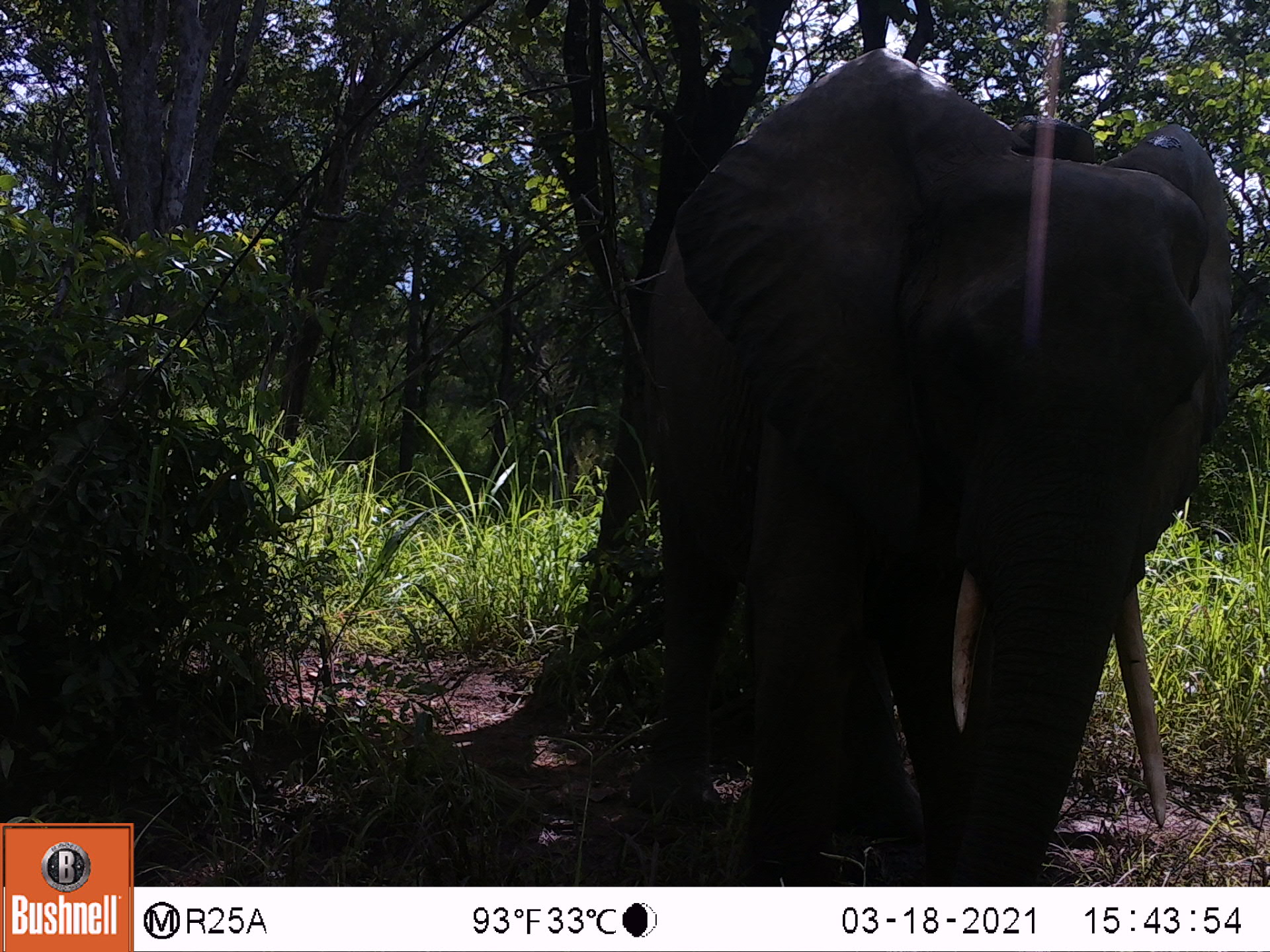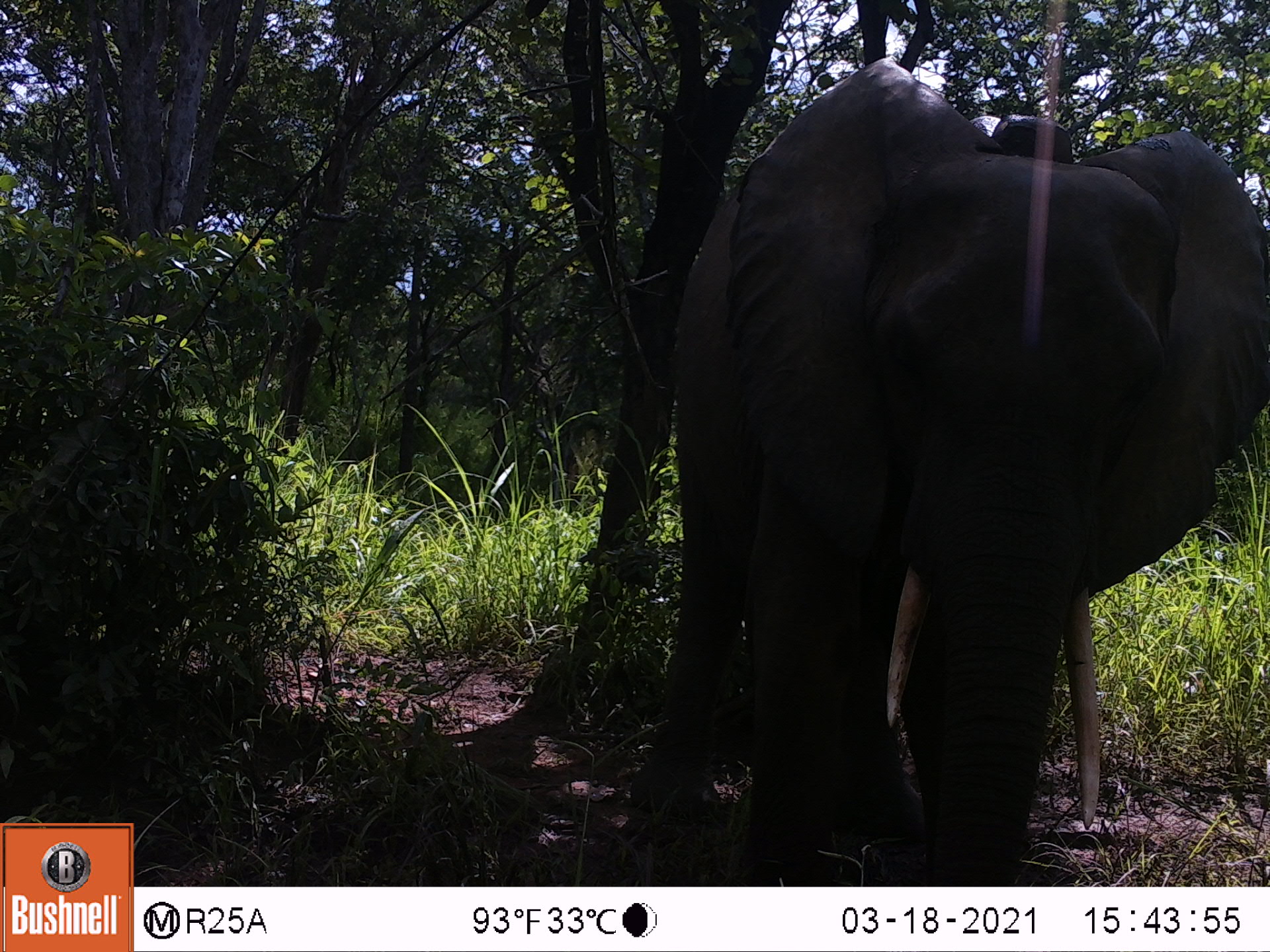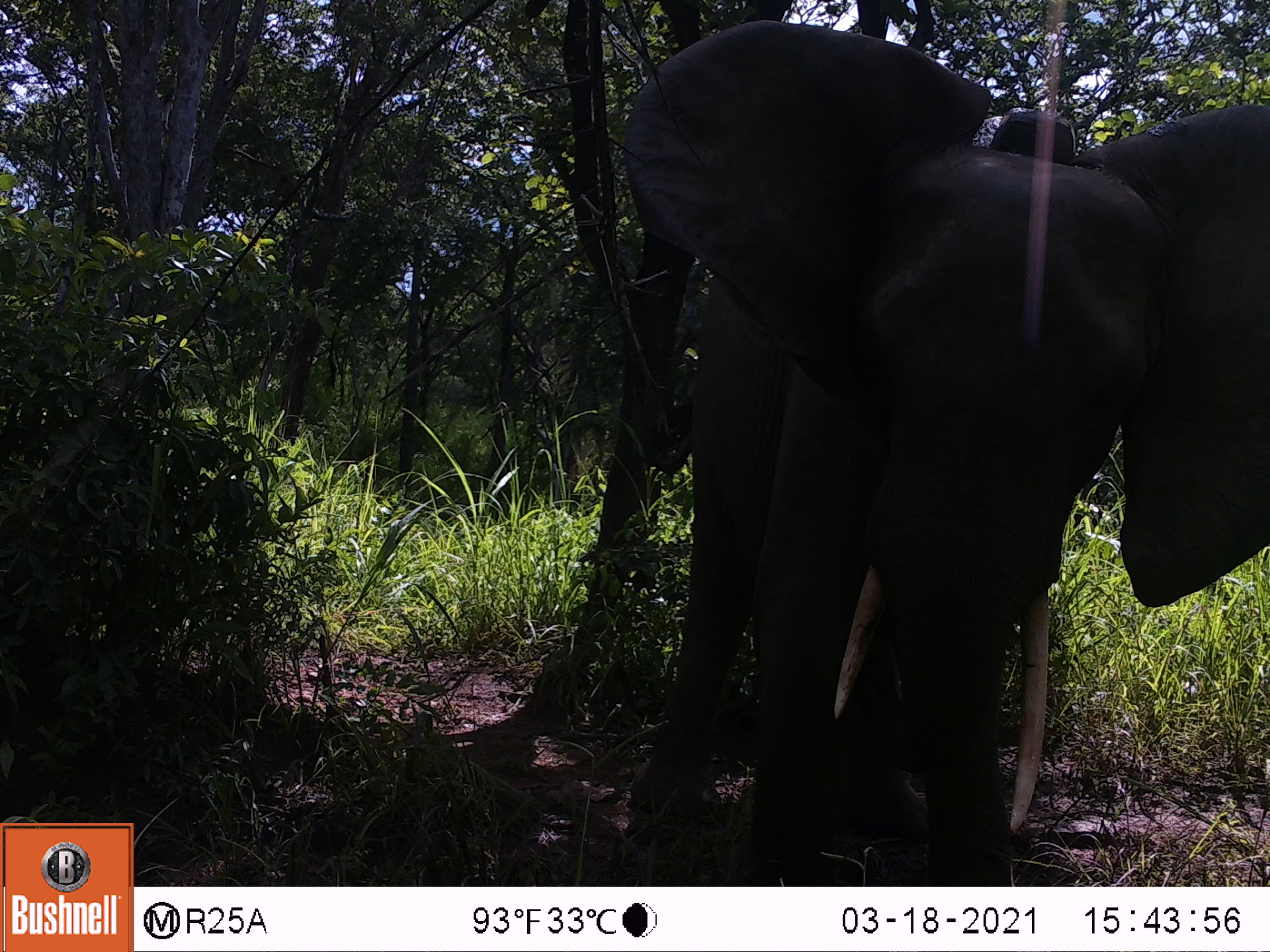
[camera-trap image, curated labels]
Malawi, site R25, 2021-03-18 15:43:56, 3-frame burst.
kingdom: Animalia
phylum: Chordata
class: Mammalia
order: Proboscidea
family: Elephantidae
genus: Loxodonta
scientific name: Loxodonta africana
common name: african savanna elephant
African savanna elephant (Loxodonta africana), count 1.